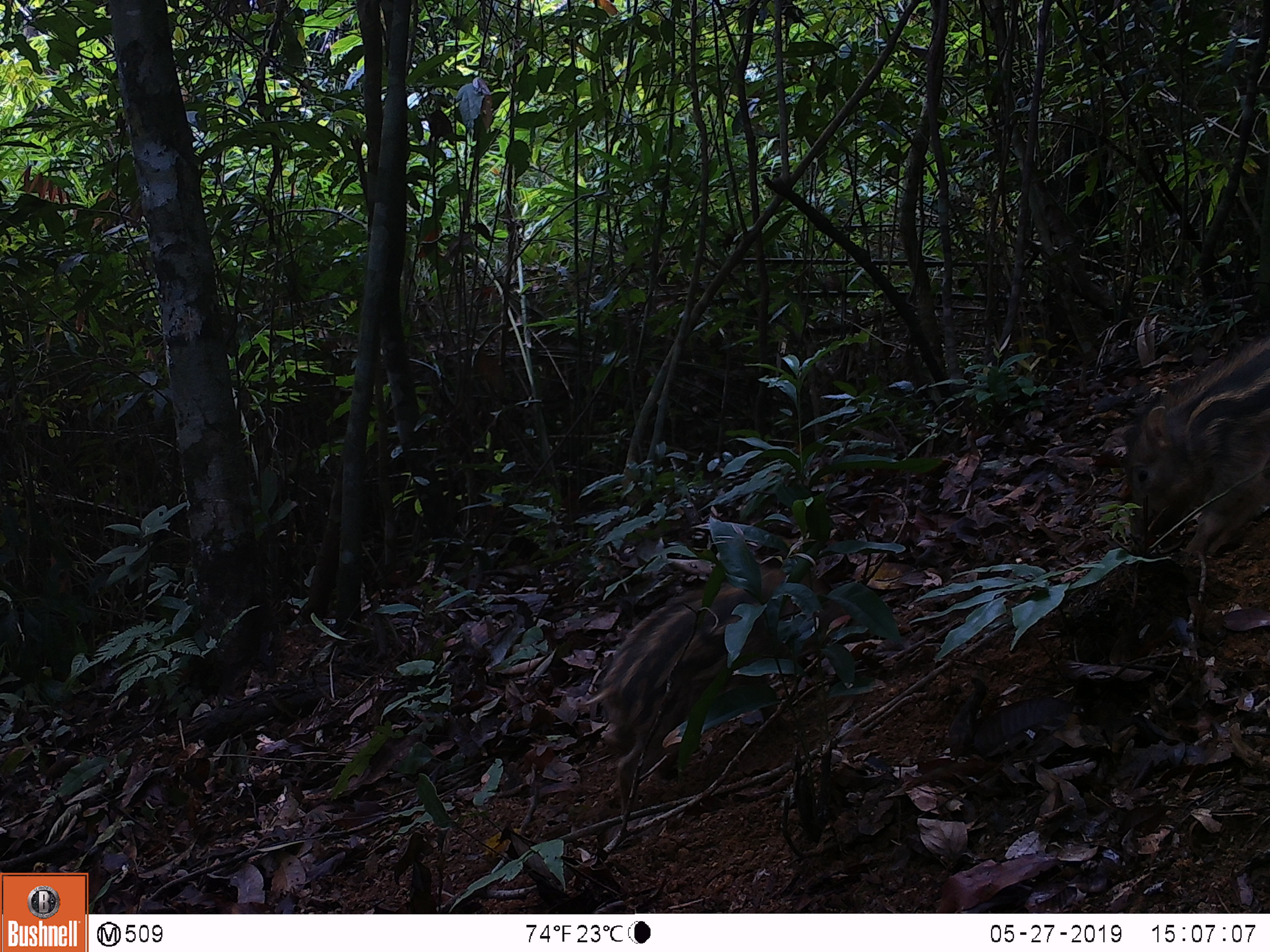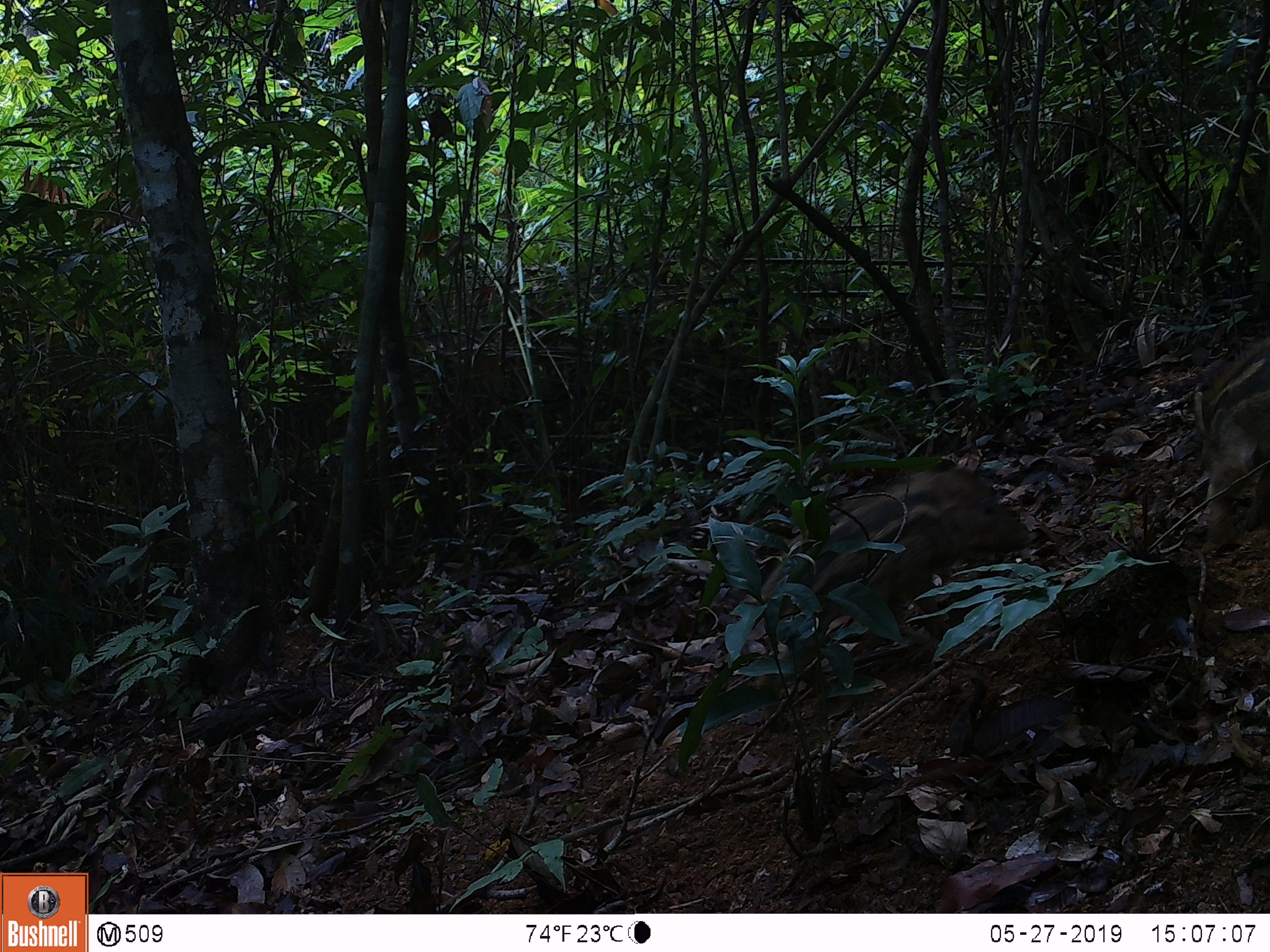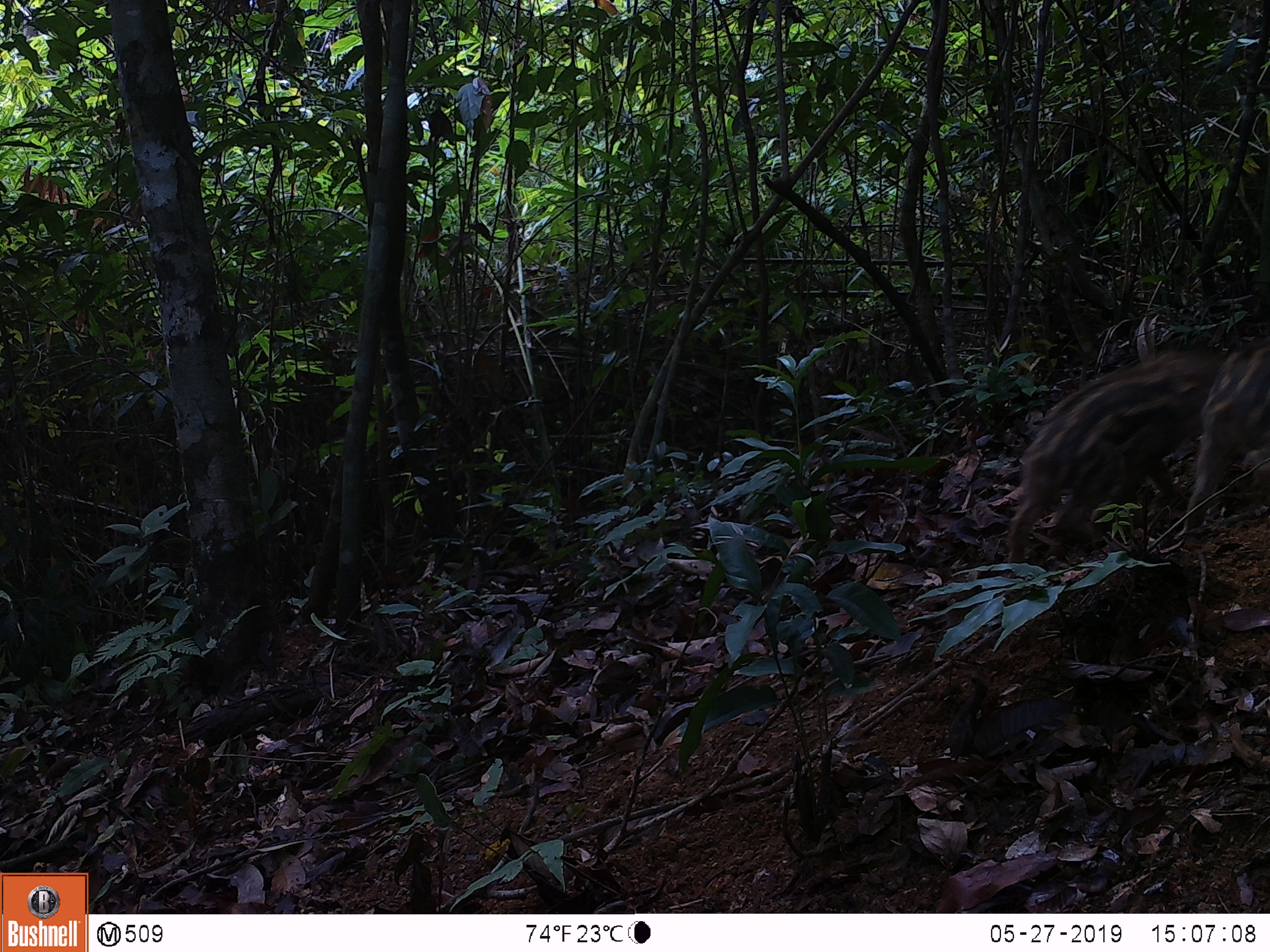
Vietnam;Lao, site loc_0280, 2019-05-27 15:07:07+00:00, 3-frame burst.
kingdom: Animalia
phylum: Chordata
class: Mammalia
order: Artiodactyla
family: Suidae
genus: Sus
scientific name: Sus scrofa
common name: eurasian wild pig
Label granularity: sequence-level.